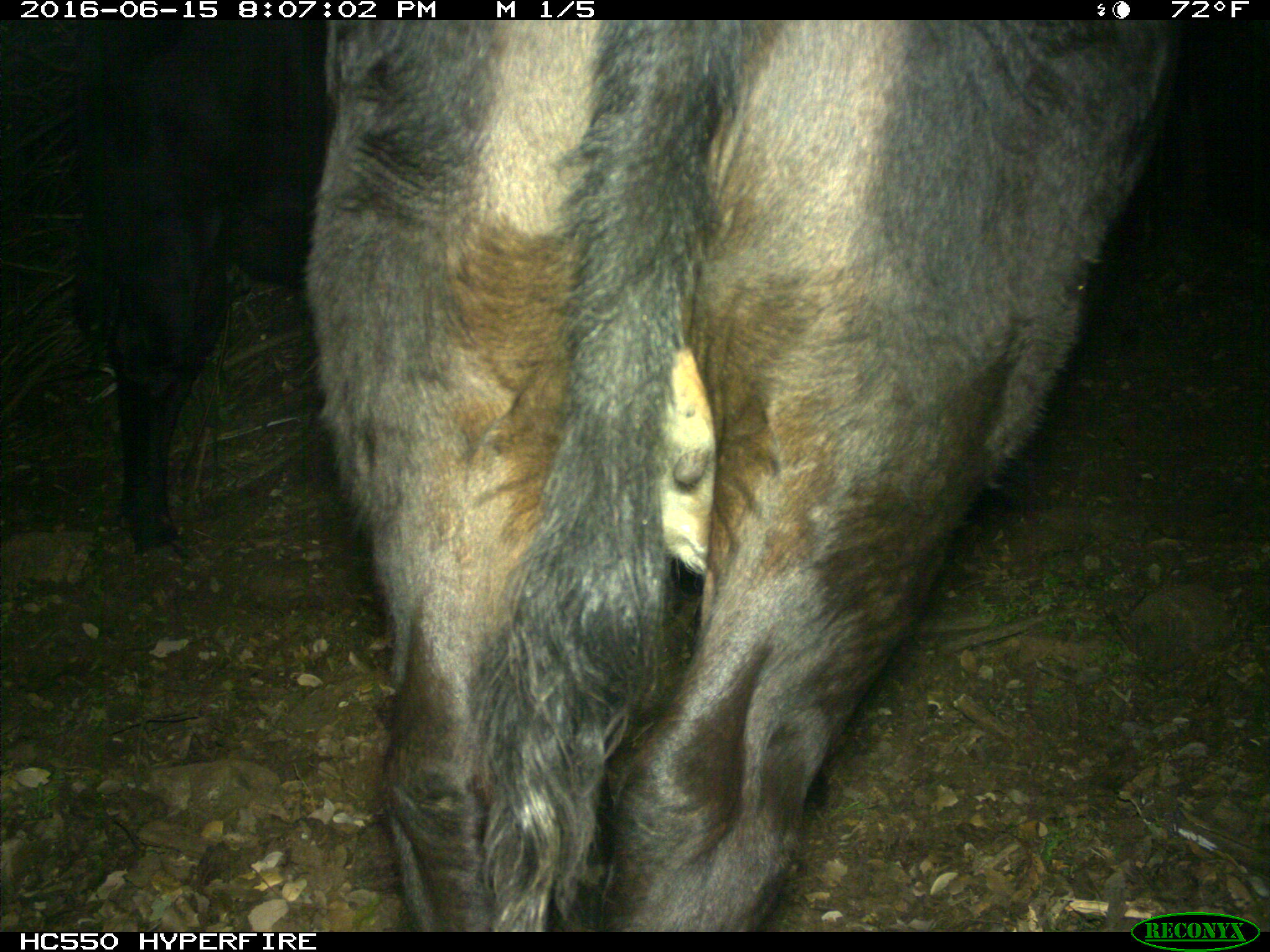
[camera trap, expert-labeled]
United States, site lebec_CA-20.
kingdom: Animalia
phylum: Chordata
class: Mammalia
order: Artiodactyla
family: Bovidae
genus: Bos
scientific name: Bos taurus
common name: domestic cow